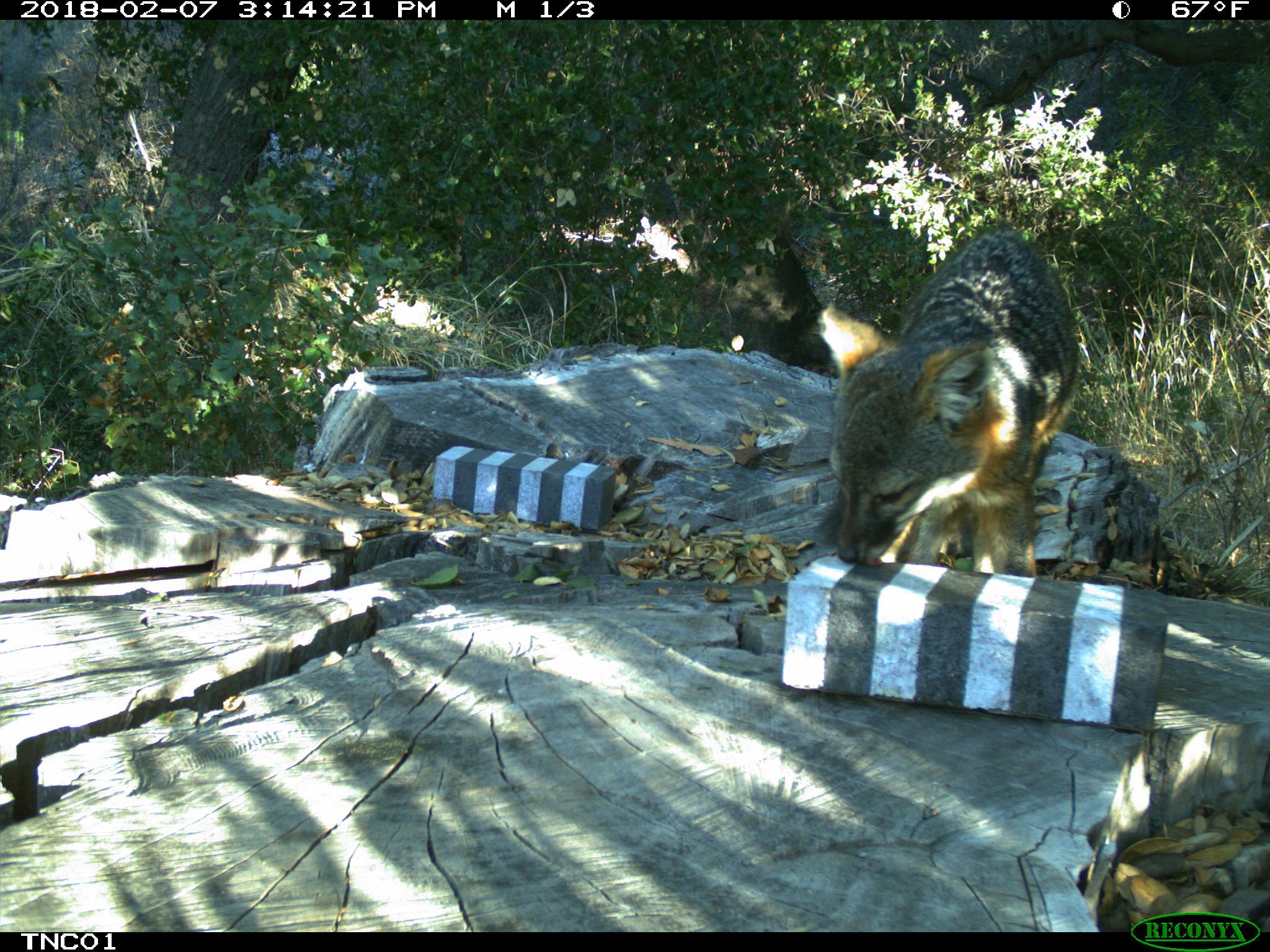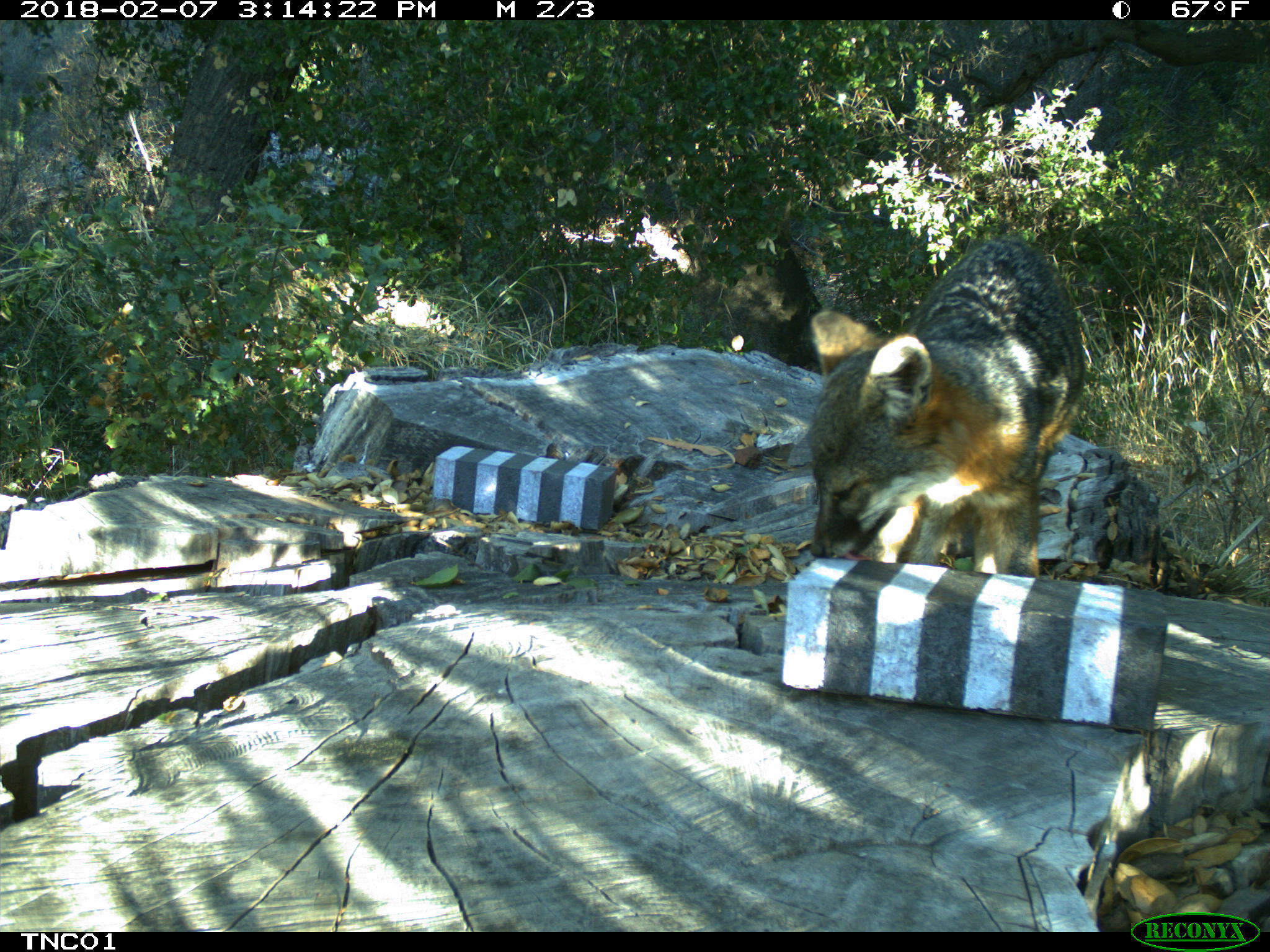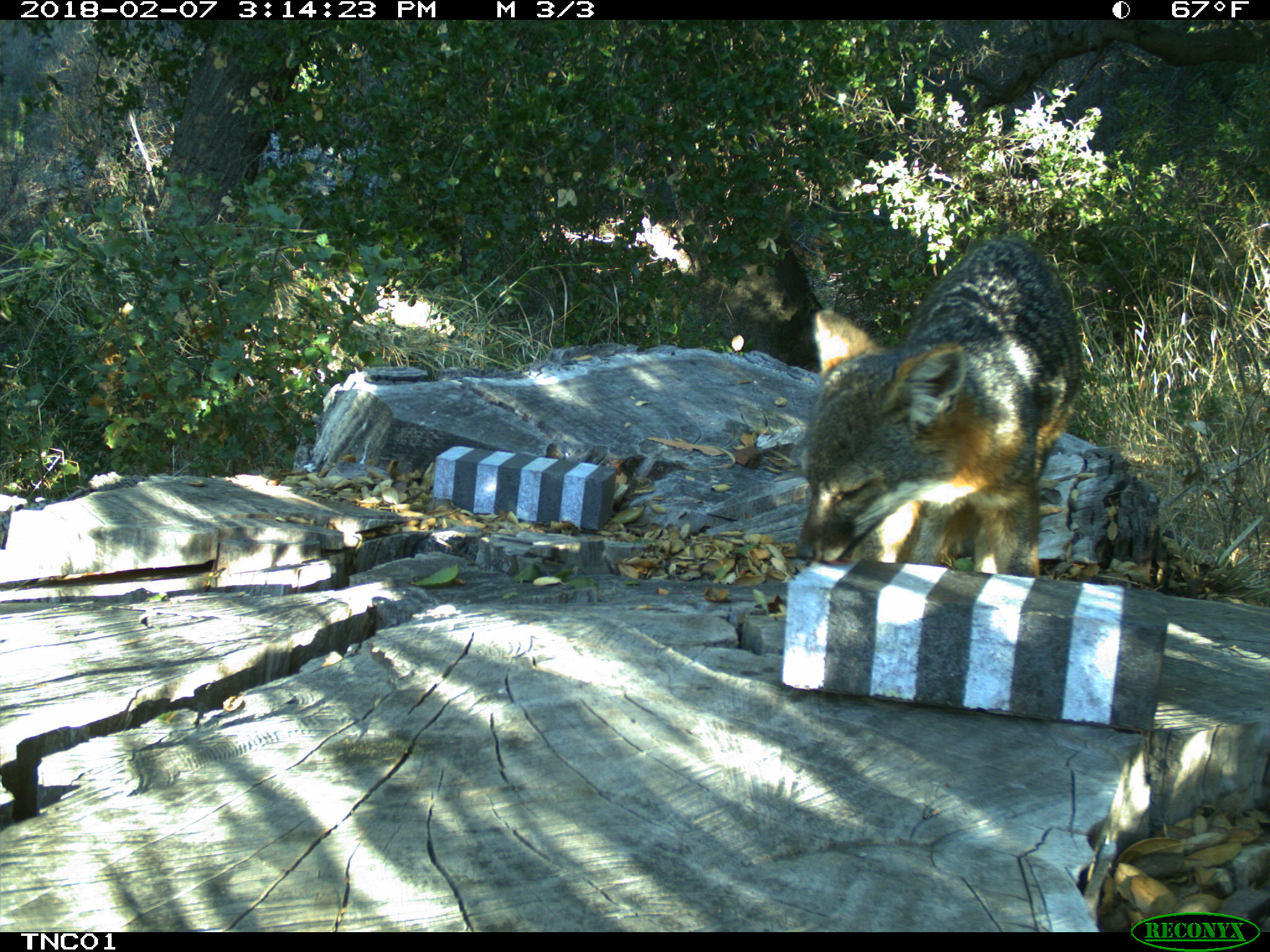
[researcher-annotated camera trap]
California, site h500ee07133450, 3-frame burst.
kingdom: Animalia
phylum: Chordata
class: Mammalia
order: Carnivora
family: Canidae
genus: Urocyon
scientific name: Urocyon littoralis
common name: island fox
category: fox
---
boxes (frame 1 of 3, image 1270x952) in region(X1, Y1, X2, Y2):
fox: region(816, 226, 1080, 578)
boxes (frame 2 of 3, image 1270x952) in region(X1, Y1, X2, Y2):
fox: region(806, 237, 1085, 576)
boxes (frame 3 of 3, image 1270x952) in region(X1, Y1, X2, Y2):
fox: region(794, 237, 1083, 580)